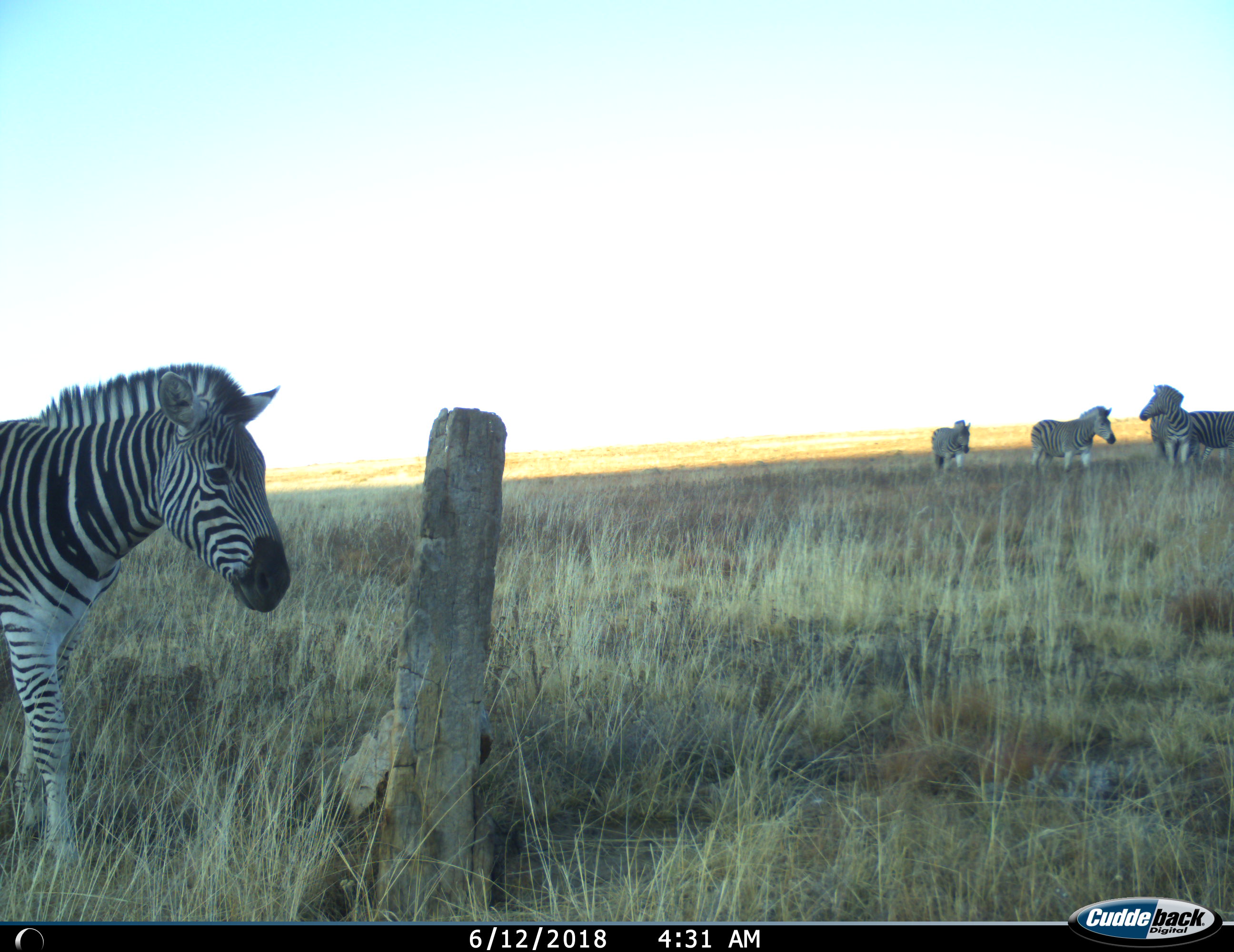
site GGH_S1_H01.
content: unidentified animal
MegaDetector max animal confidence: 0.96